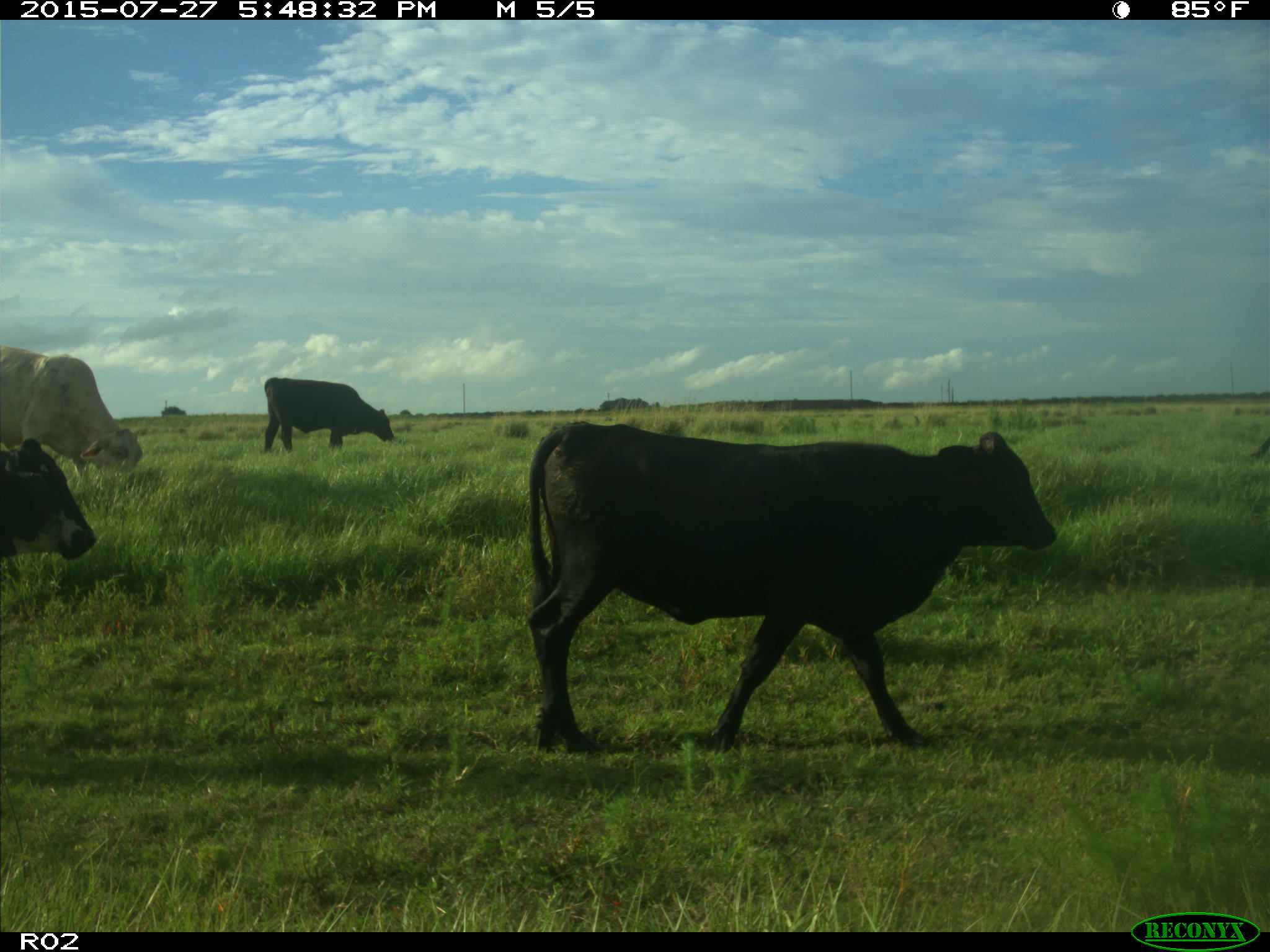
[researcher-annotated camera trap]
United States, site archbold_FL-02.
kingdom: Animalia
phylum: Chordata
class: Mammalia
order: Artiodactyla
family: Bovidae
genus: Bos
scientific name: Bos taurus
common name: domestic cow